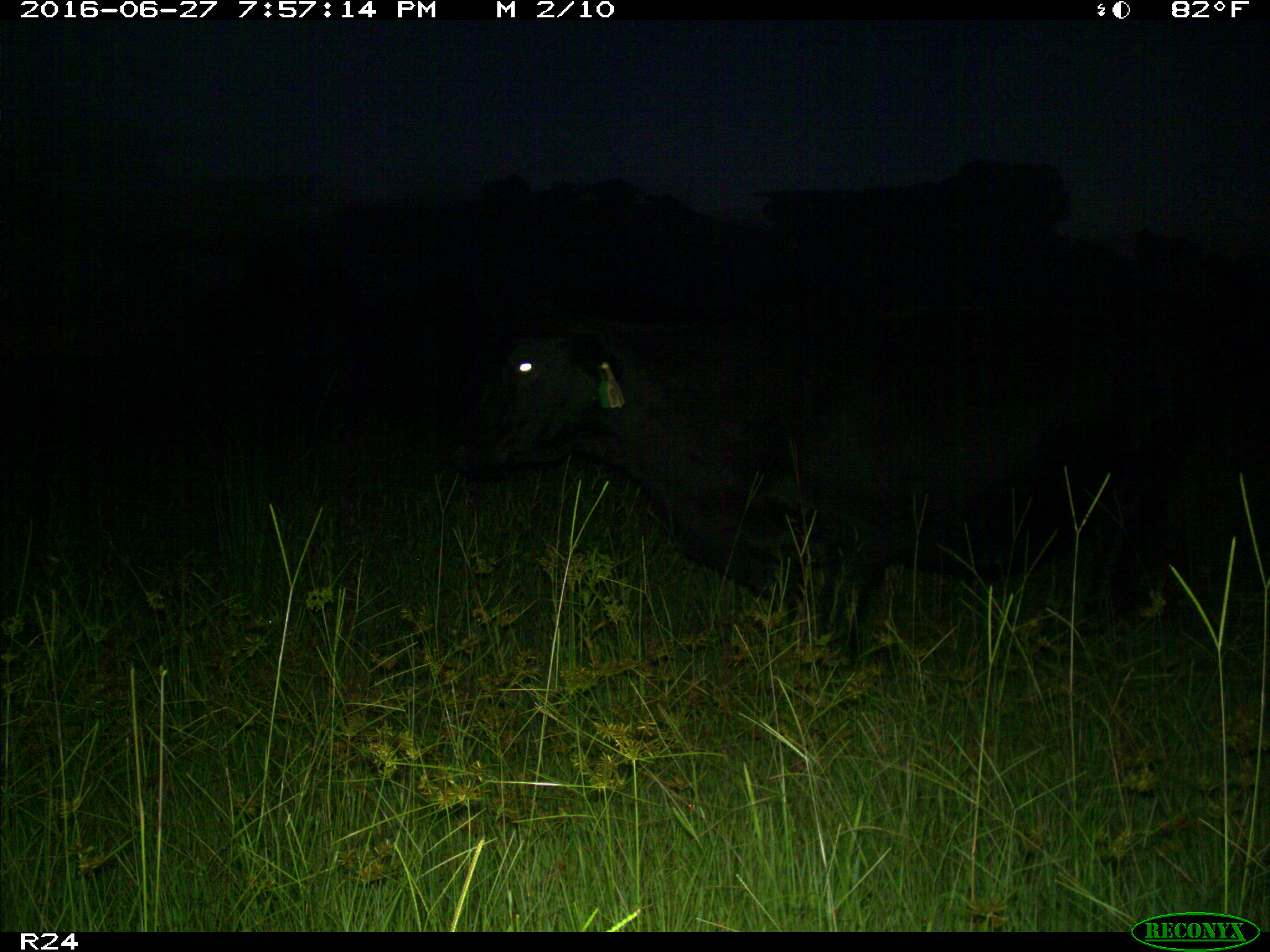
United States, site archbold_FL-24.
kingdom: Animalia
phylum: Chordata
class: Mammalia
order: Artiodactyla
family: Bovidae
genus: Bos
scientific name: Bos taurus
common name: domestic cow